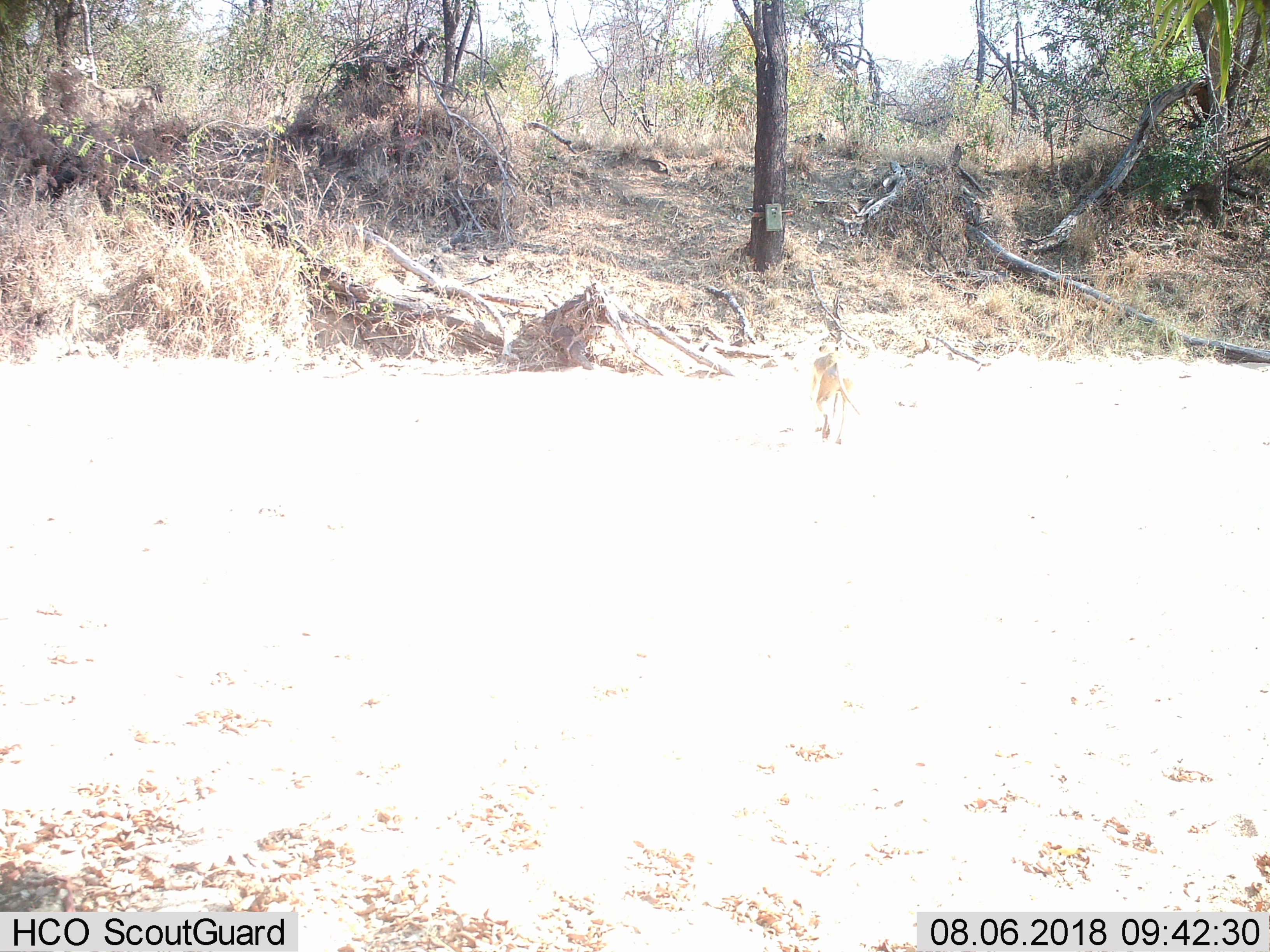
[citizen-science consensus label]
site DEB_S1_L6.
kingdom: Animalia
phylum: Chordata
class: Mammalia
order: Primates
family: Cercopithecidae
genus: Papio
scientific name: Papio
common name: baboon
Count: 1.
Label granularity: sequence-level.